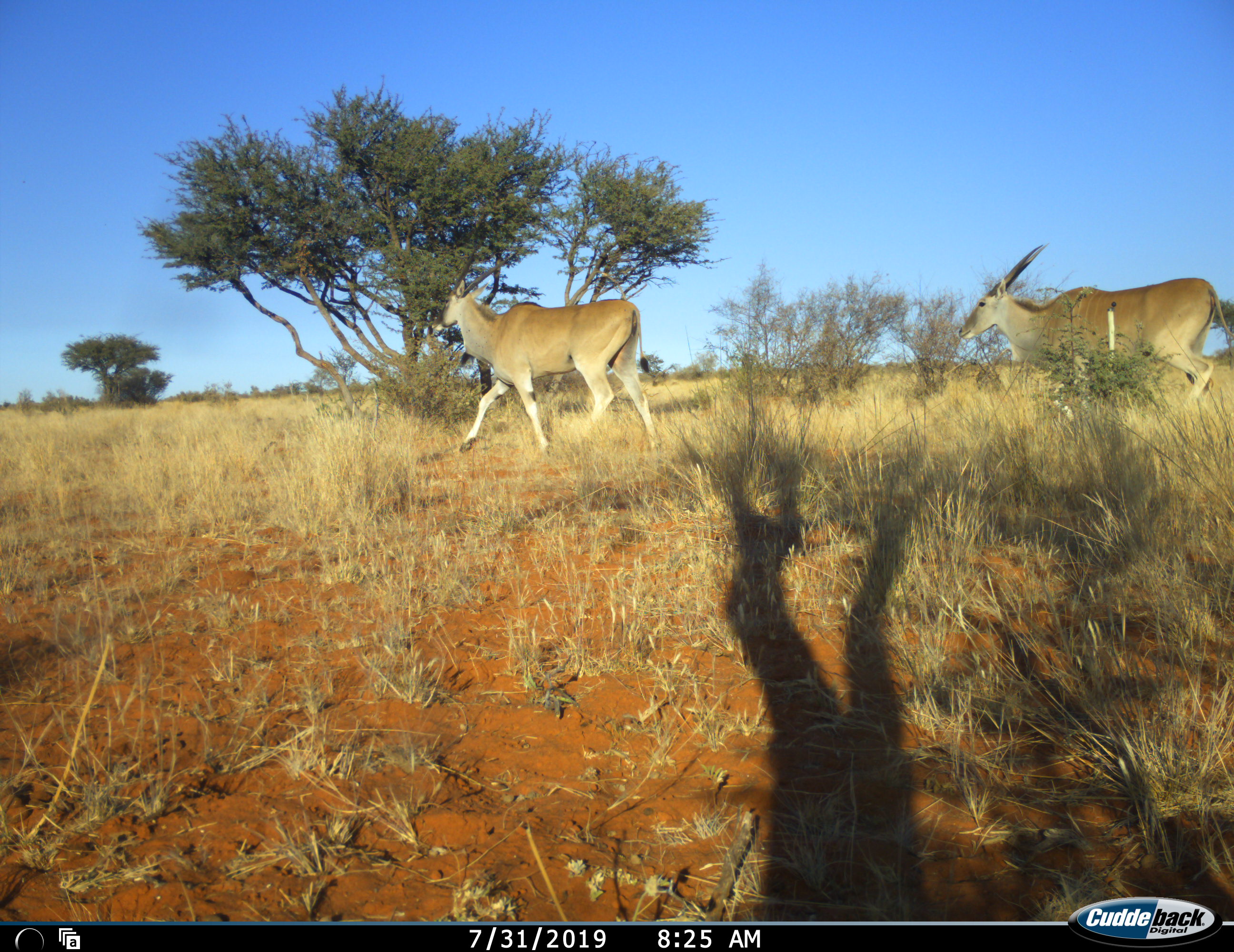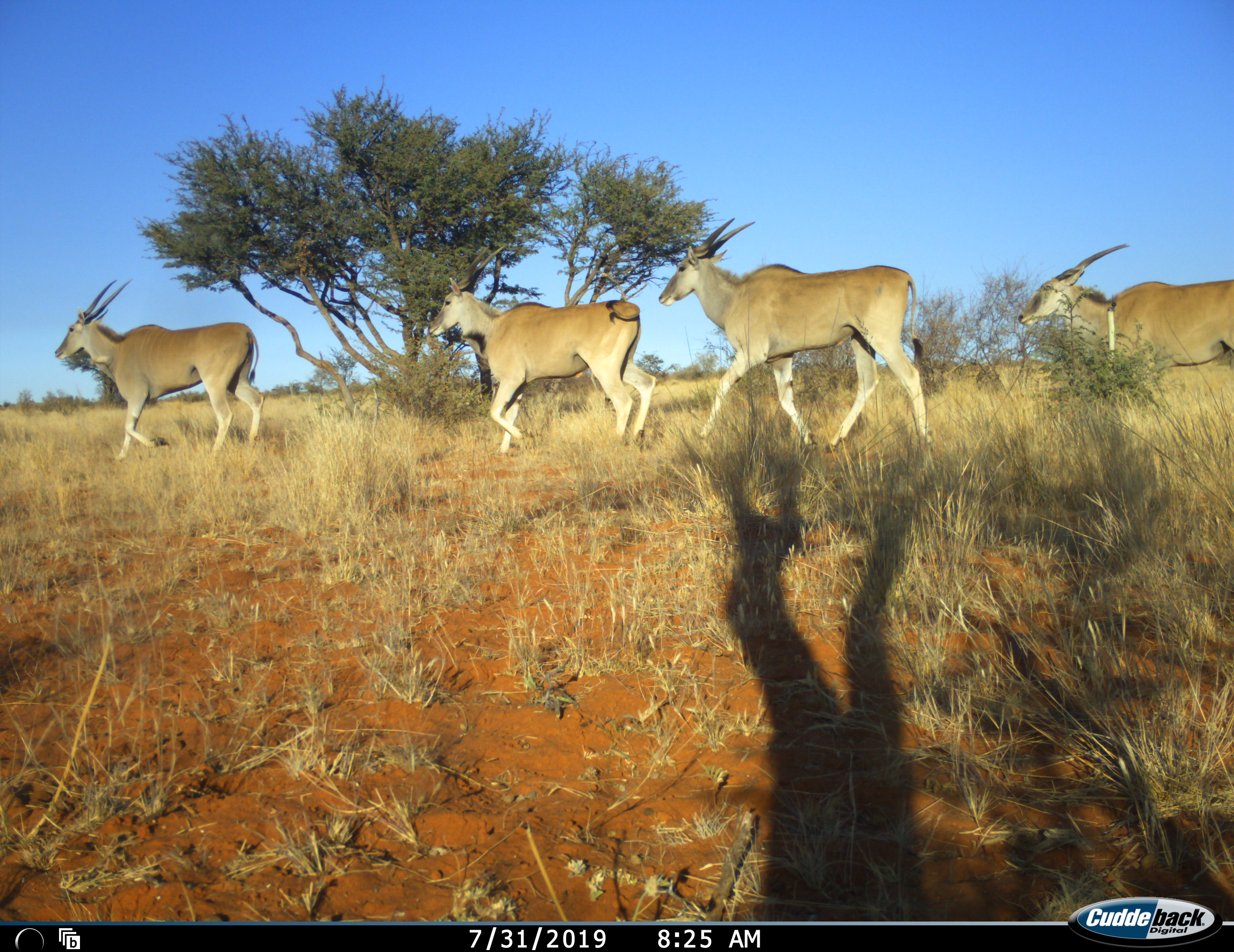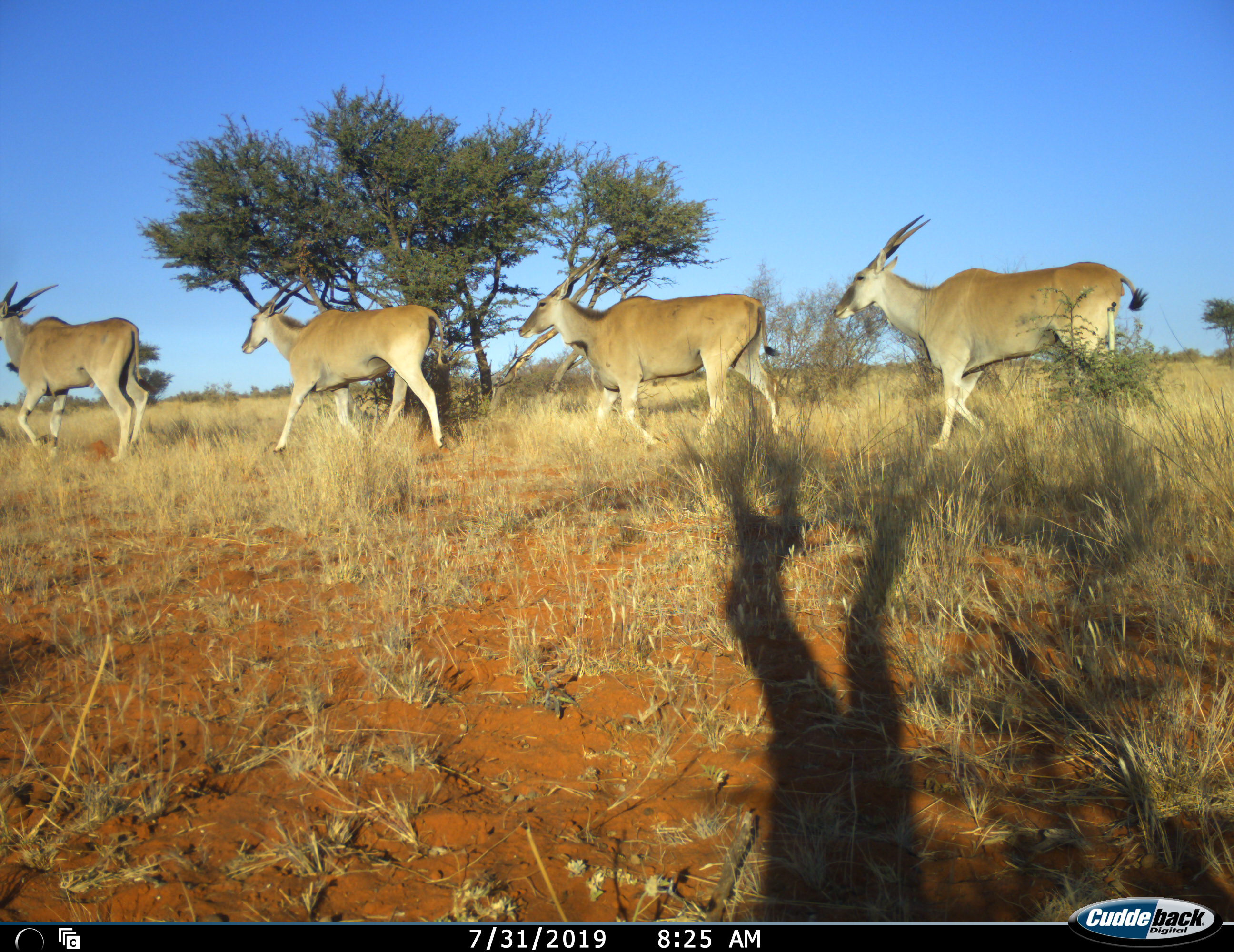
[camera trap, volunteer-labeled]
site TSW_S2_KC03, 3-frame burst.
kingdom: Animalia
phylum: Chordata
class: Mammalia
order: Artiodactyla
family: Bovidae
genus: Tragelaphus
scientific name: Tragelaphus oryx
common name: eland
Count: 4.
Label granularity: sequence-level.